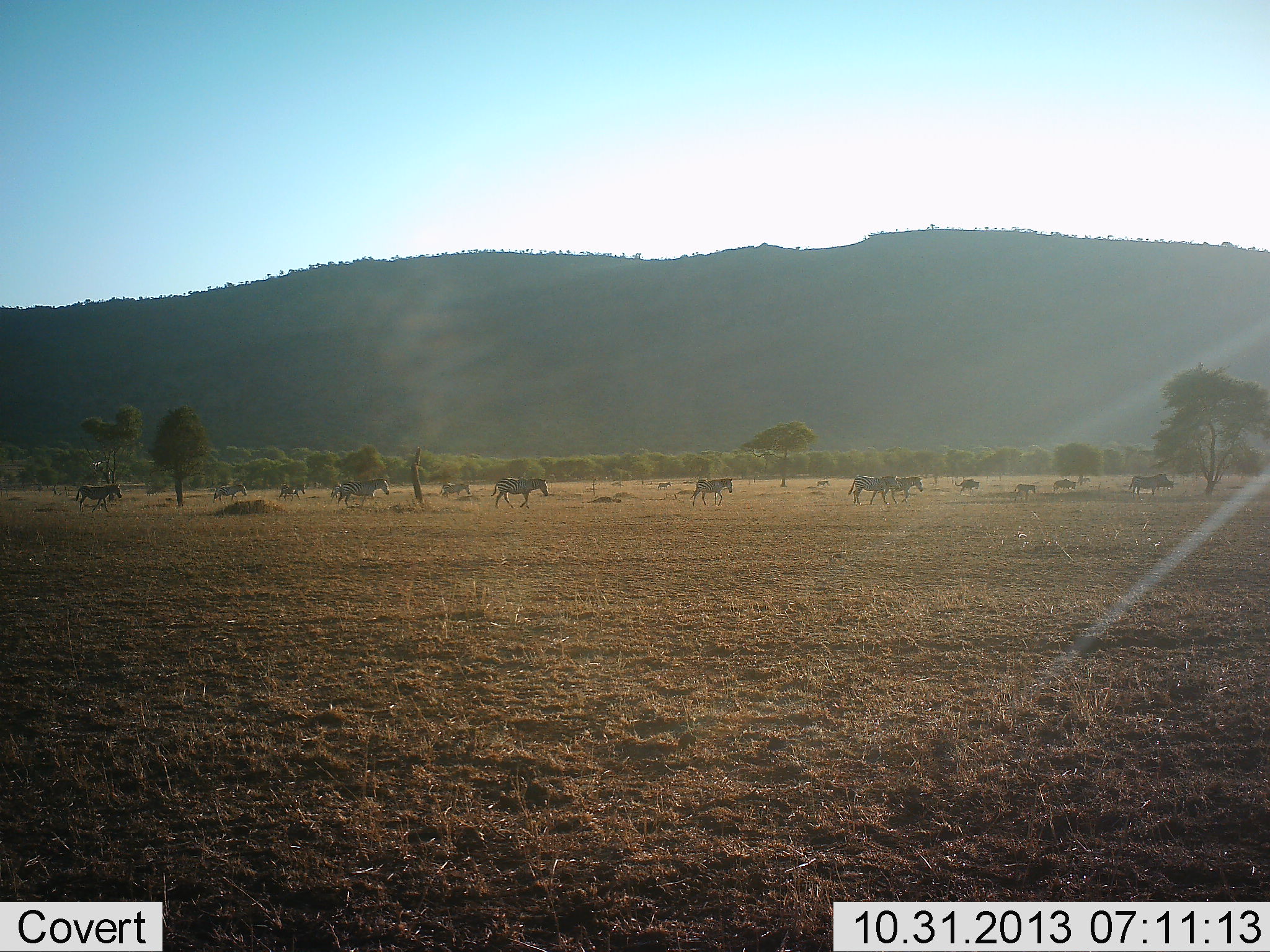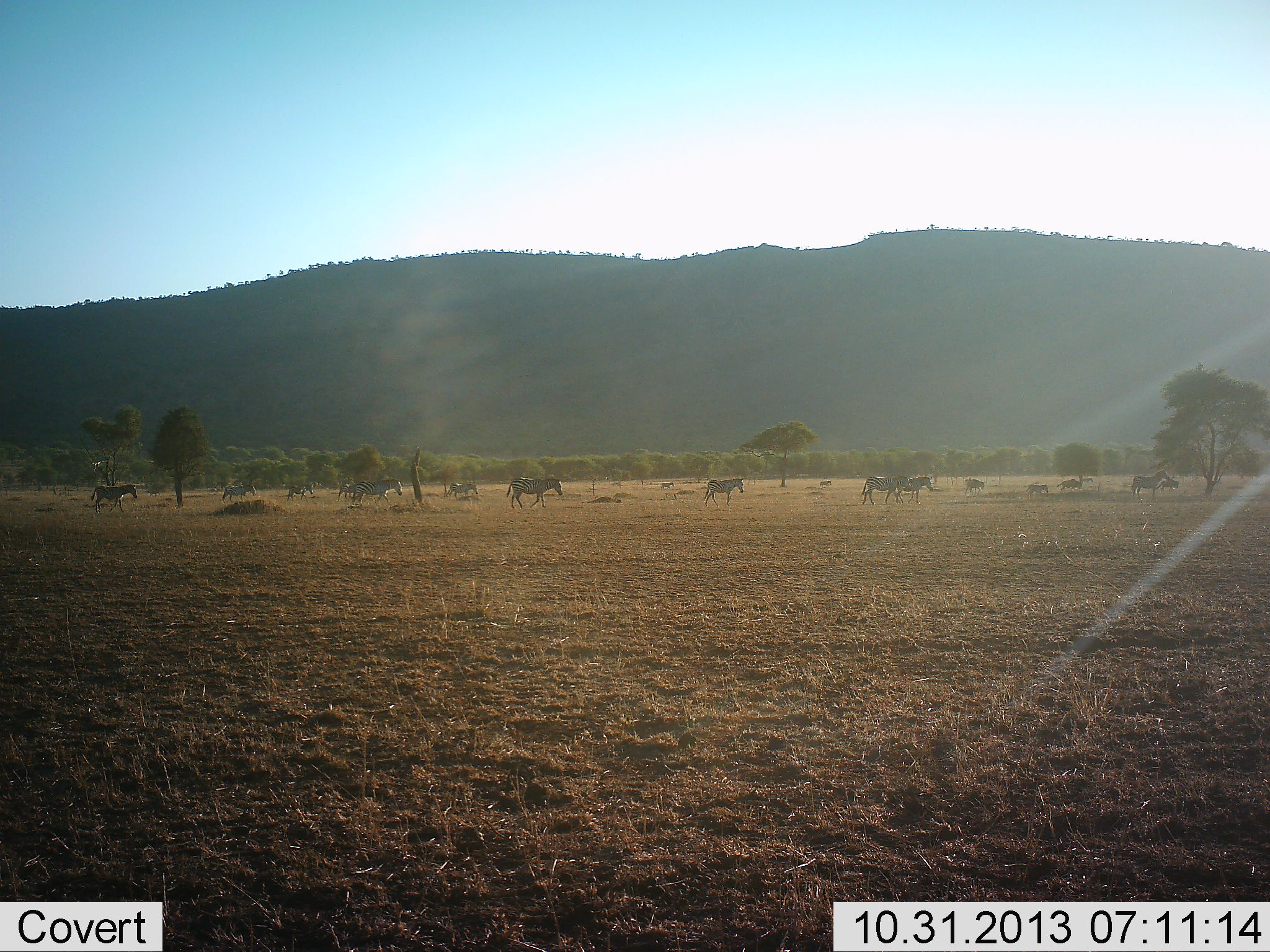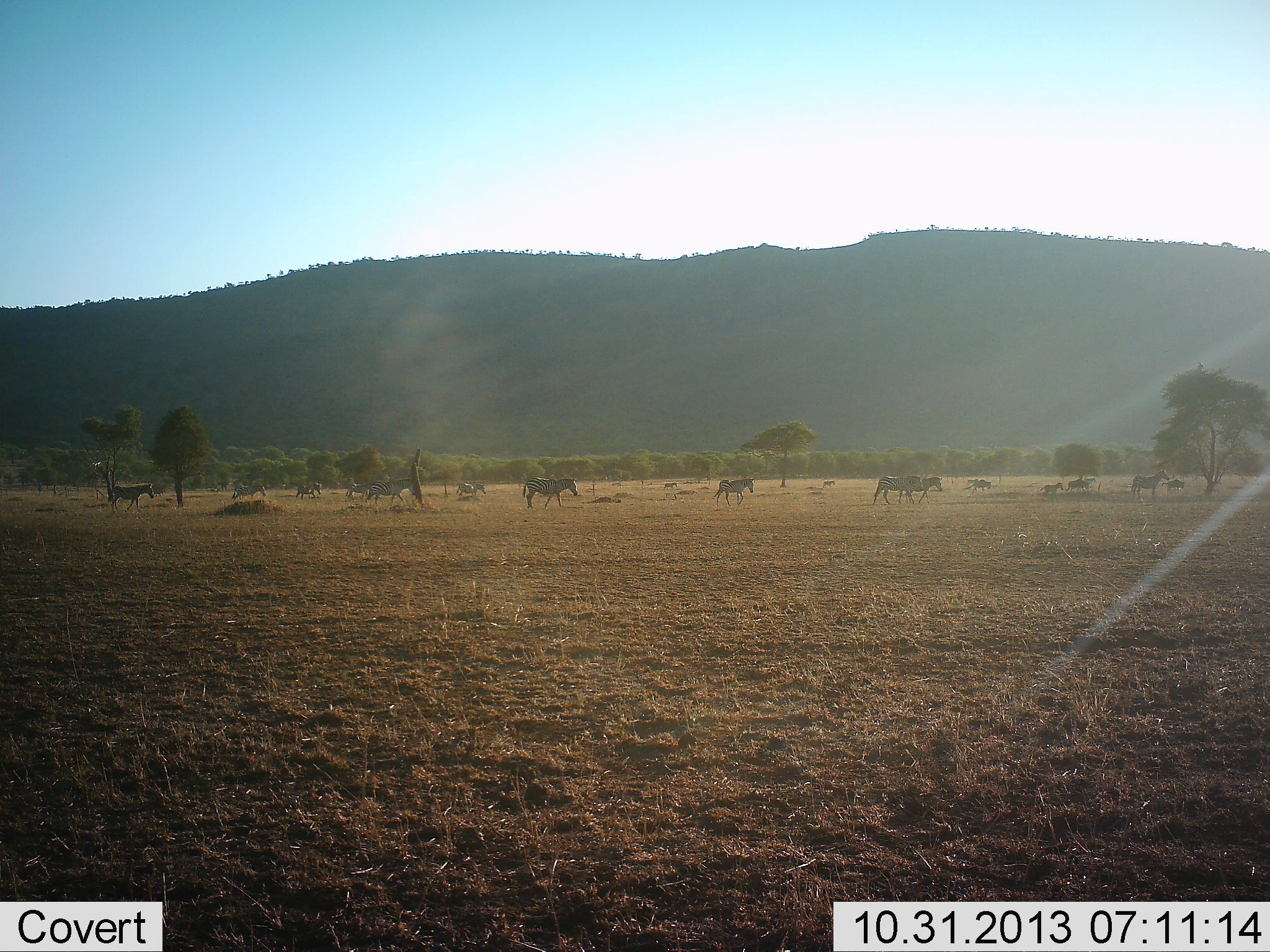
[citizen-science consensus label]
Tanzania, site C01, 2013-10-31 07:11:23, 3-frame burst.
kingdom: Animalia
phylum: Chordata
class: Mammalia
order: Perissodactyla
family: Equidae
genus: Equus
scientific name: Equus quagga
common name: plains zebra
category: zebra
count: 11-50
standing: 10%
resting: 0%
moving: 100%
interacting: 0%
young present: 20%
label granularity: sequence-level